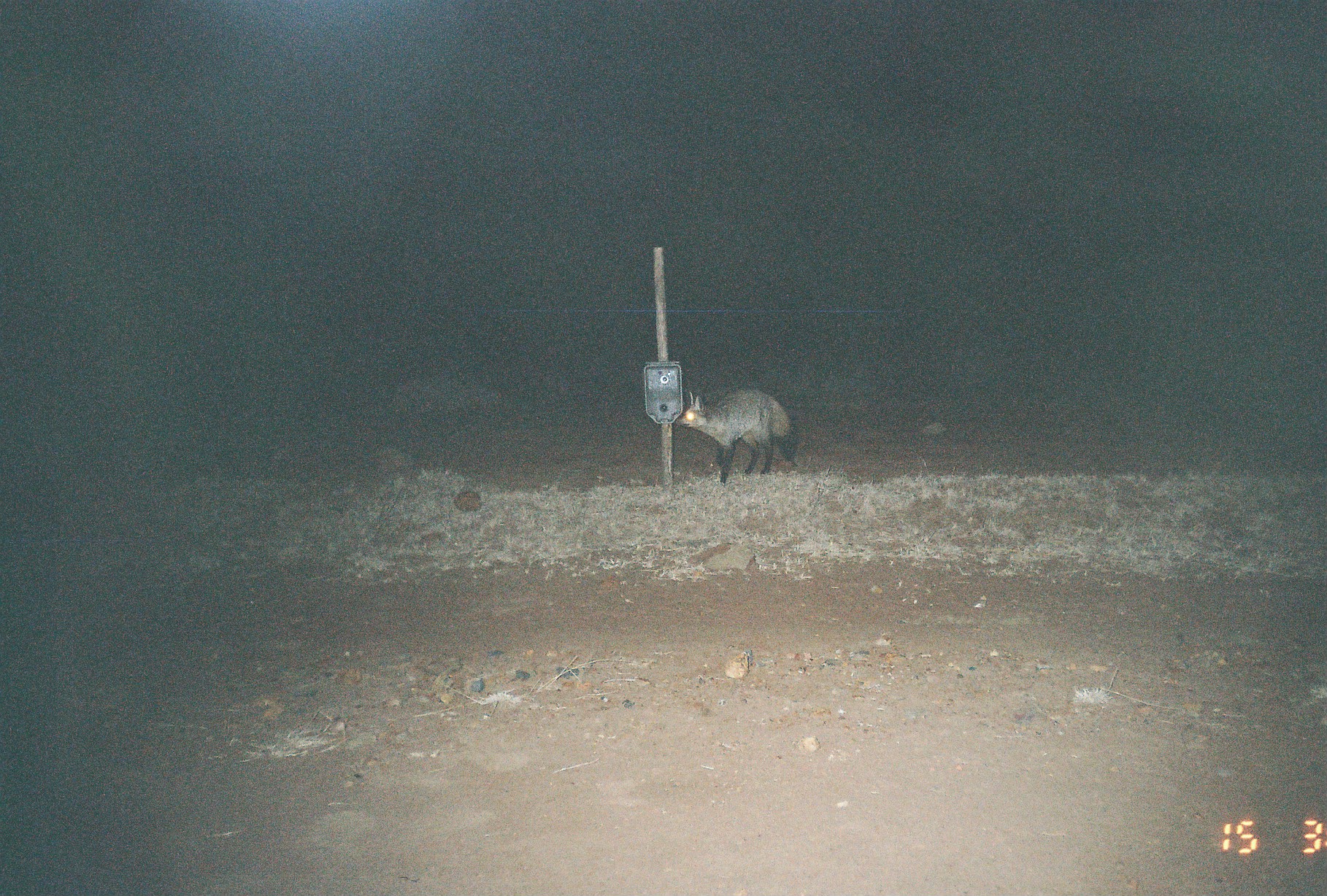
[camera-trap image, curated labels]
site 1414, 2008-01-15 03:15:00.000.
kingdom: Animalia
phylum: Chordata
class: Mammalia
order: Carnivora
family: Canidae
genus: Otocyon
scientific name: Otocyon megalotis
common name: bat-eared fox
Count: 1.